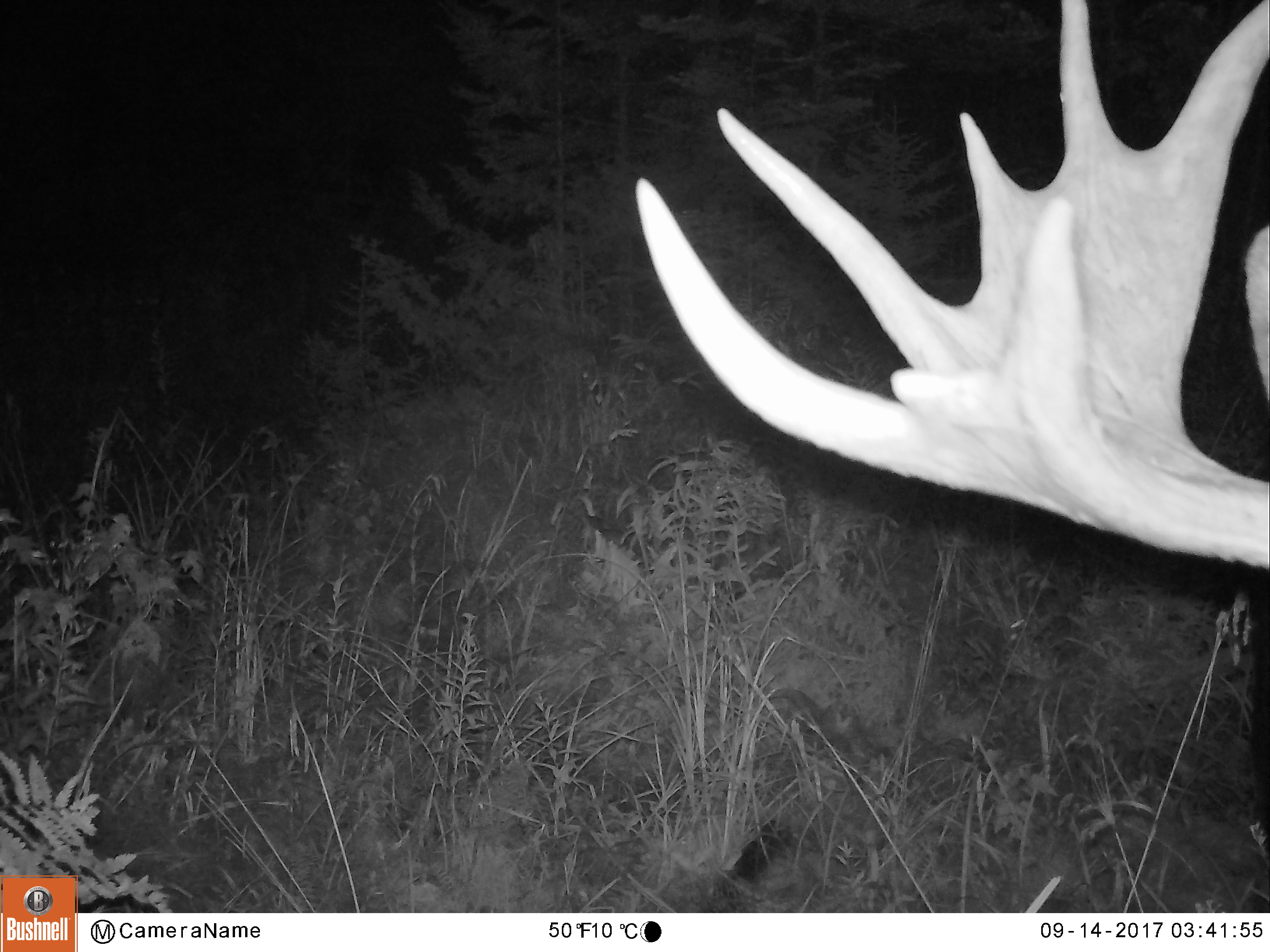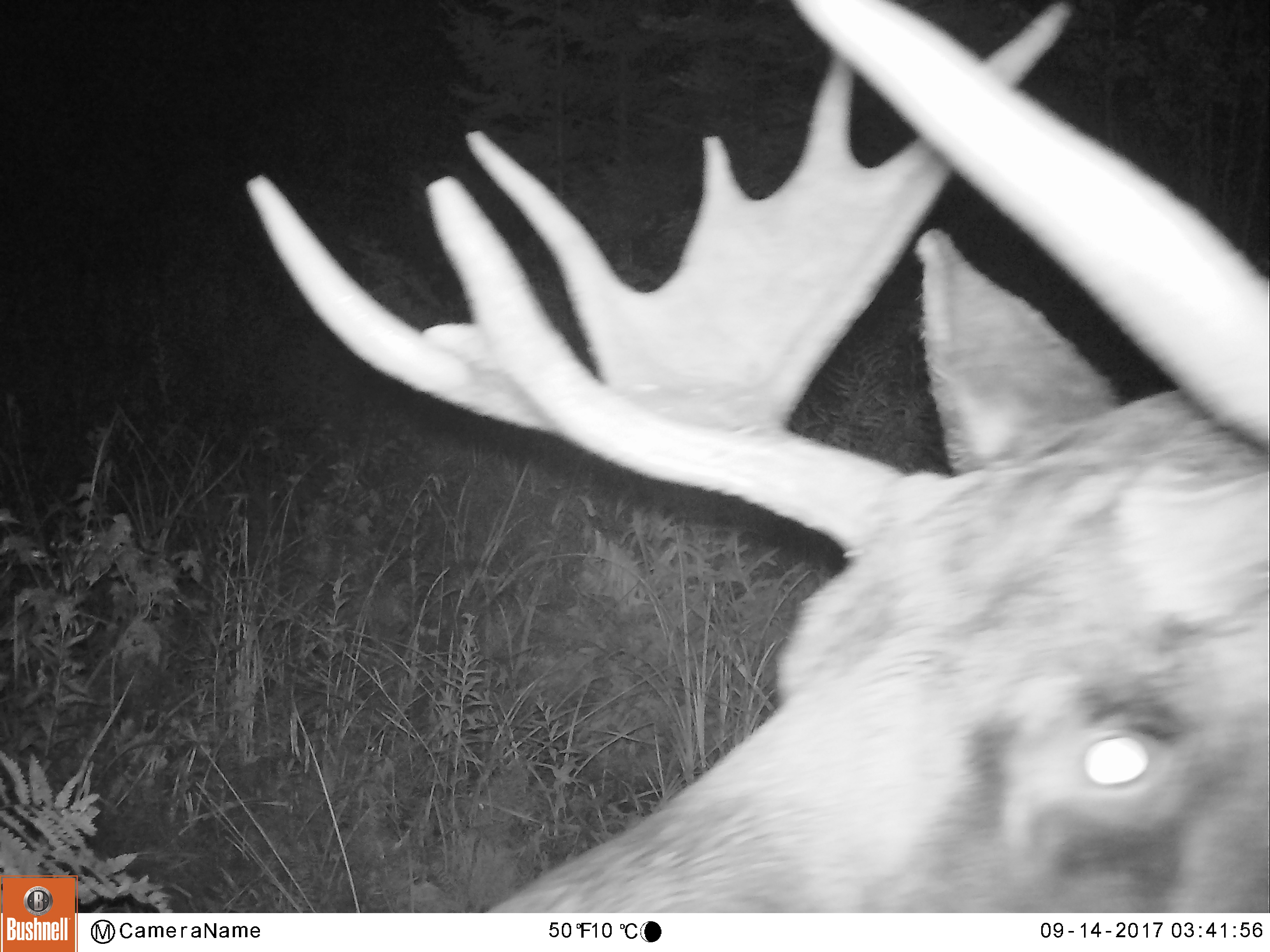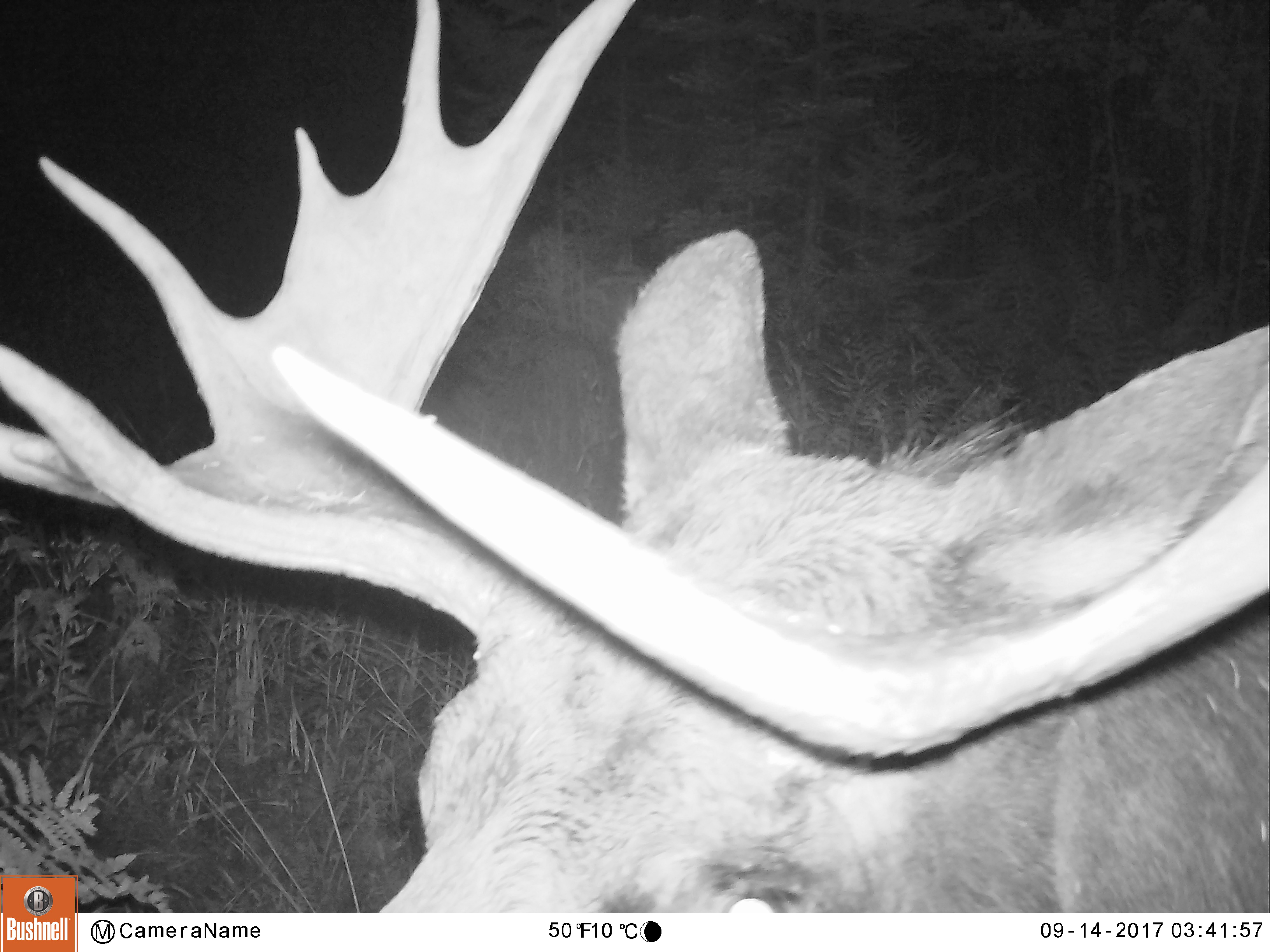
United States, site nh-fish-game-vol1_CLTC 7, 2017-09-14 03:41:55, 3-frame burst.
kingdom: Animalia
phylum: Chordata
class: Mammalia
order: Artiodactyla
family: Cervidae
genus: Alces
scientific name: Alces alces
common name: moose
Moose (Alces alces).